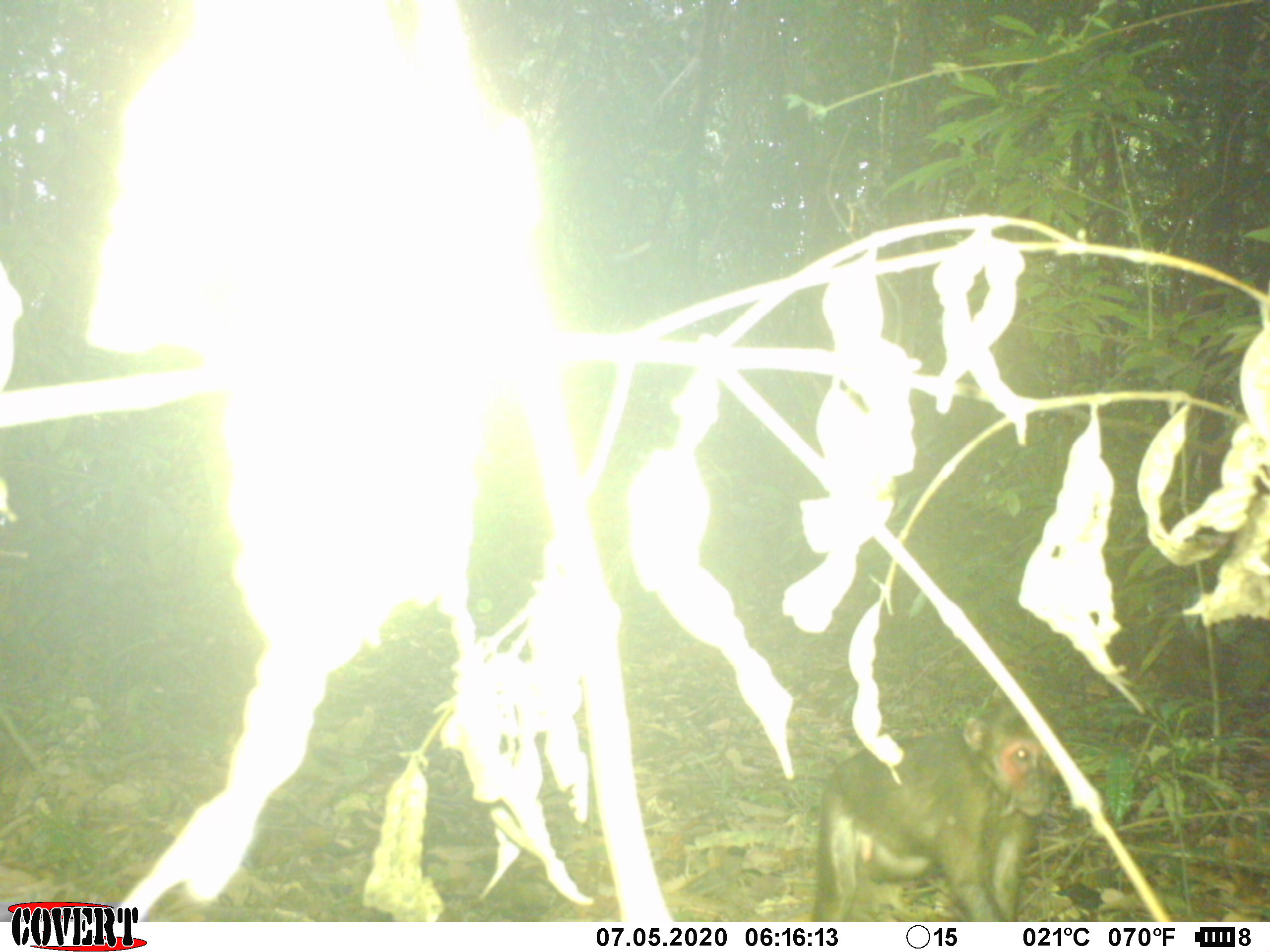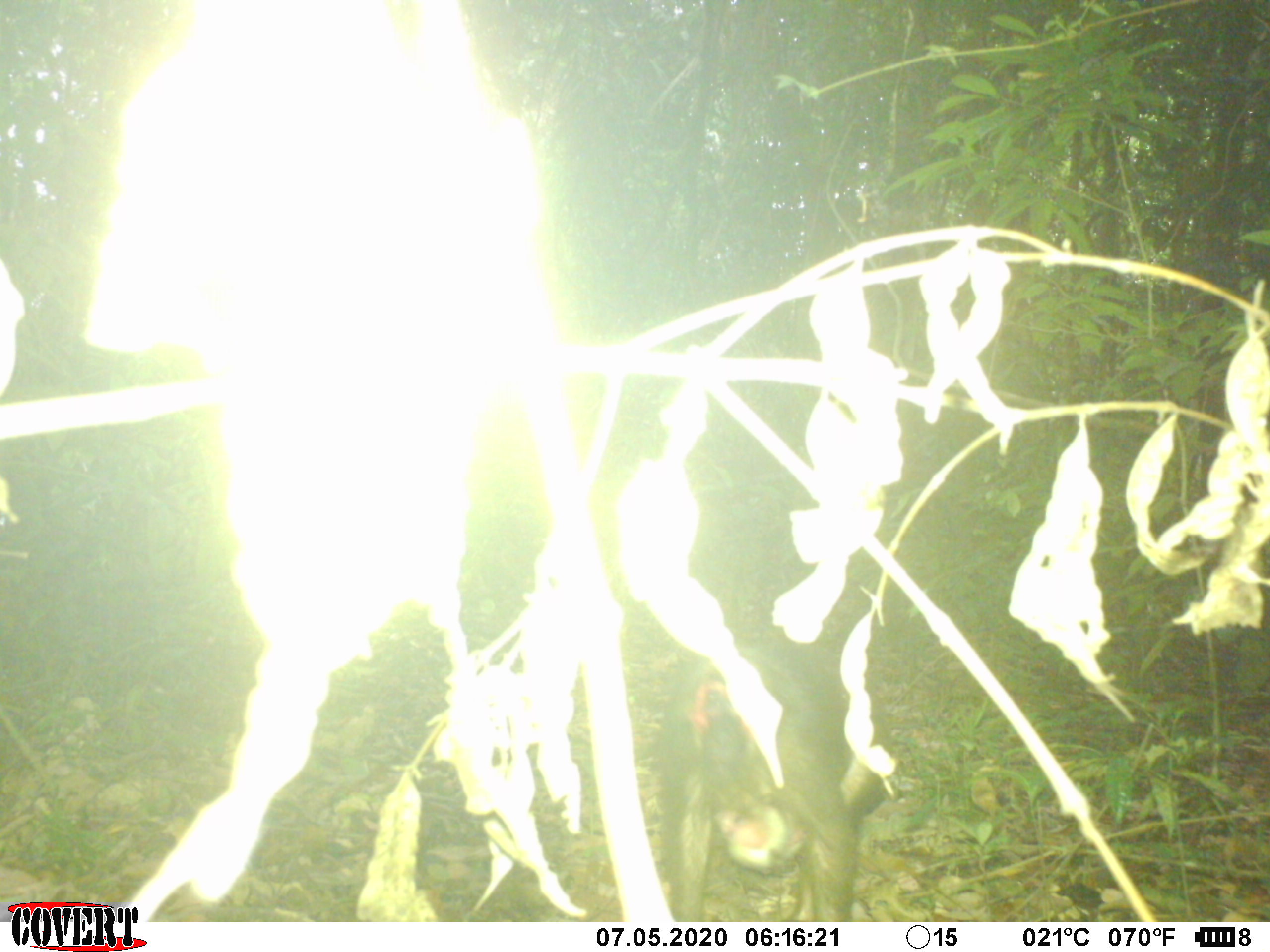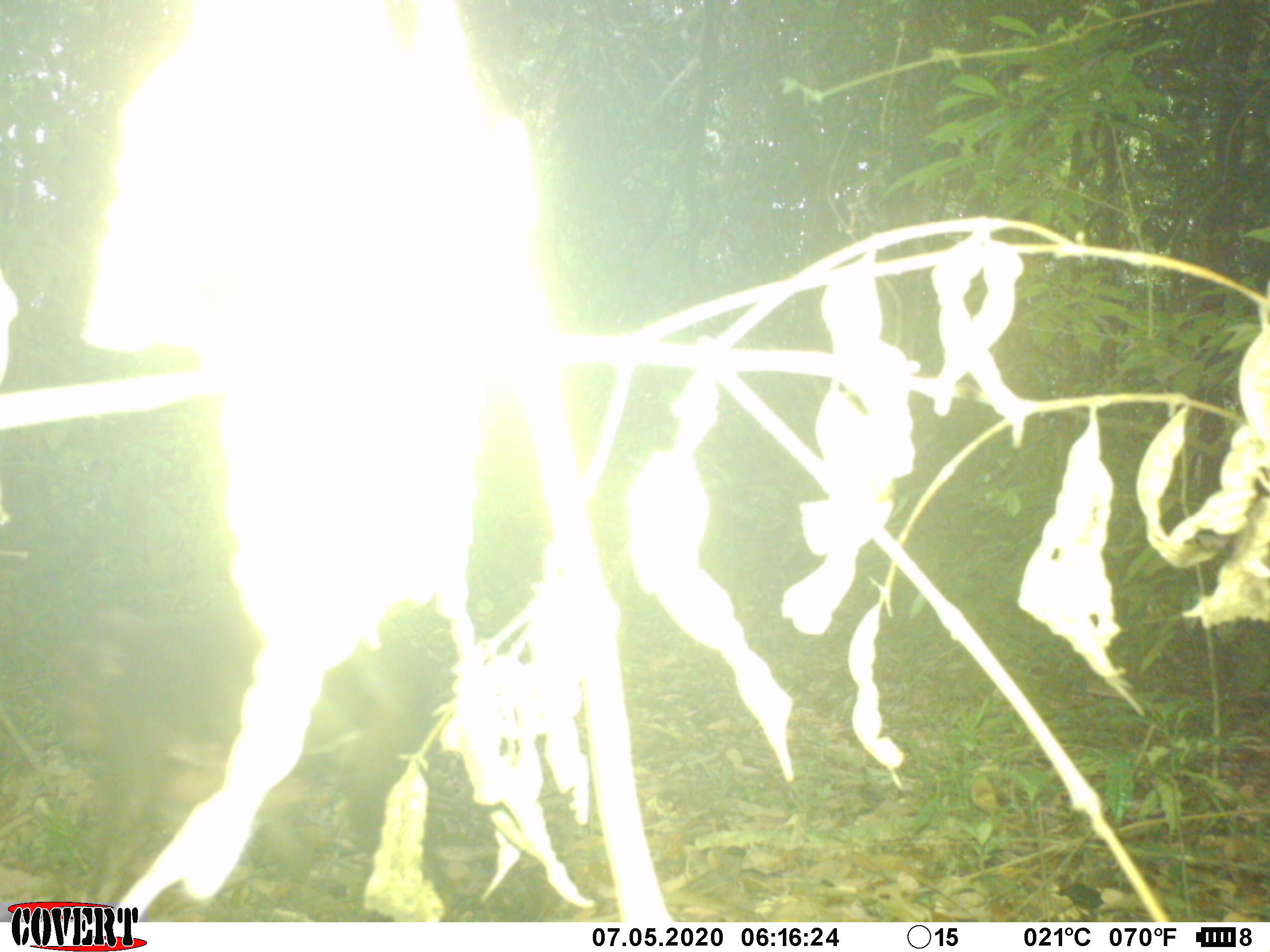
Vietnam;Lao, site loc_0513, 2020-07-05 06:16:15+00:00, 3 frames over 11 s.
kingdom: Animalia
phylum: Chordata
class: Mammalia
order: Primates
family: Cercopithecidae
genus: Macaca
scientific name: Macaca arctoides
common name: stump-tailed macaque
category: stump tailed macaque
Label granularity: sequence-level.